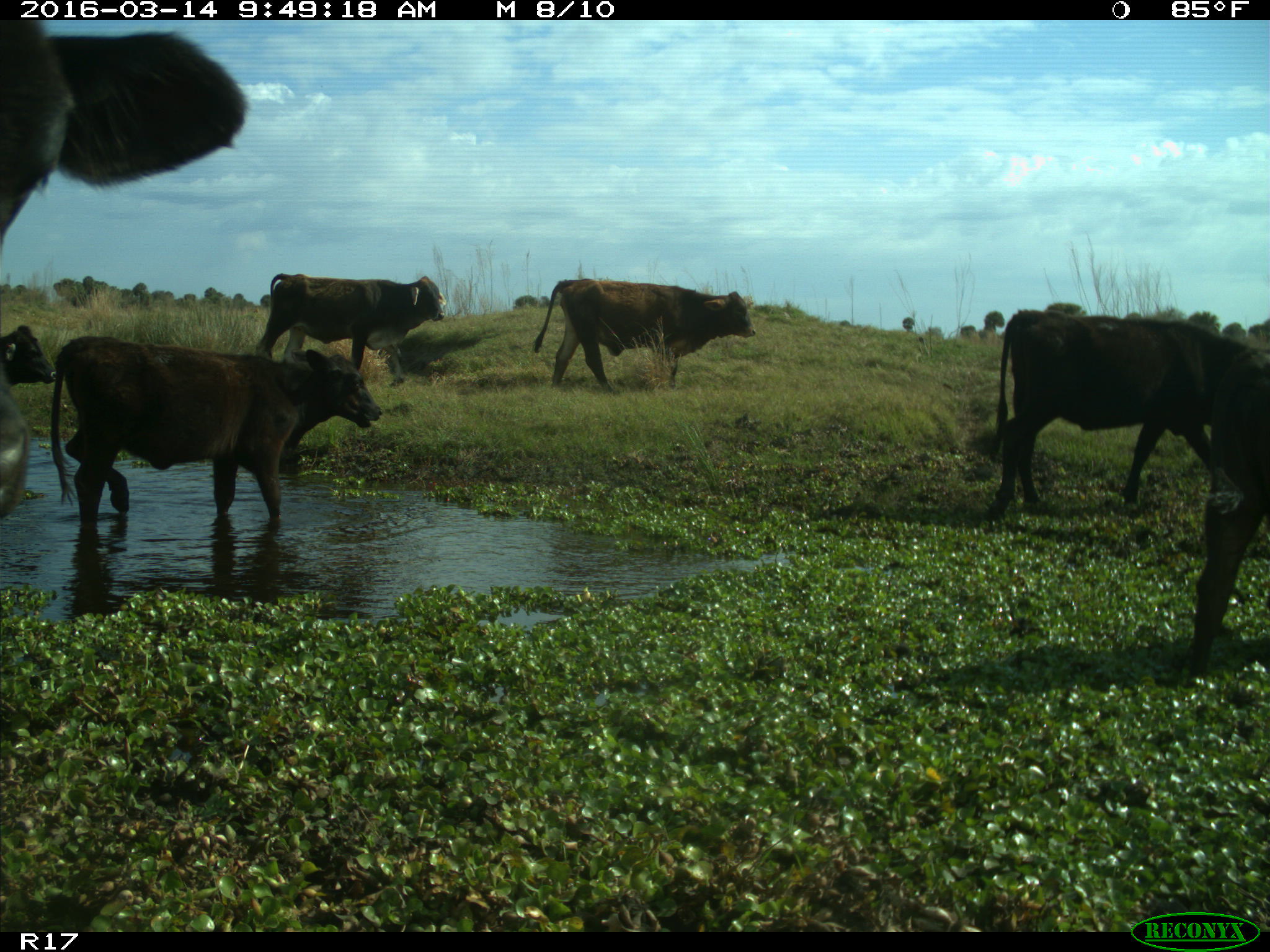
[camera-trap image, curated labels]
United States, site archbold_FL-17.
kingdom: Animalia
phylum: Chordata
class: Mammalia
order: Artiodactyla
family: Bovidae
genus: Bos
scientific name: Bos taurus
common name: domestic cow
Bos taurus (domestic cow).